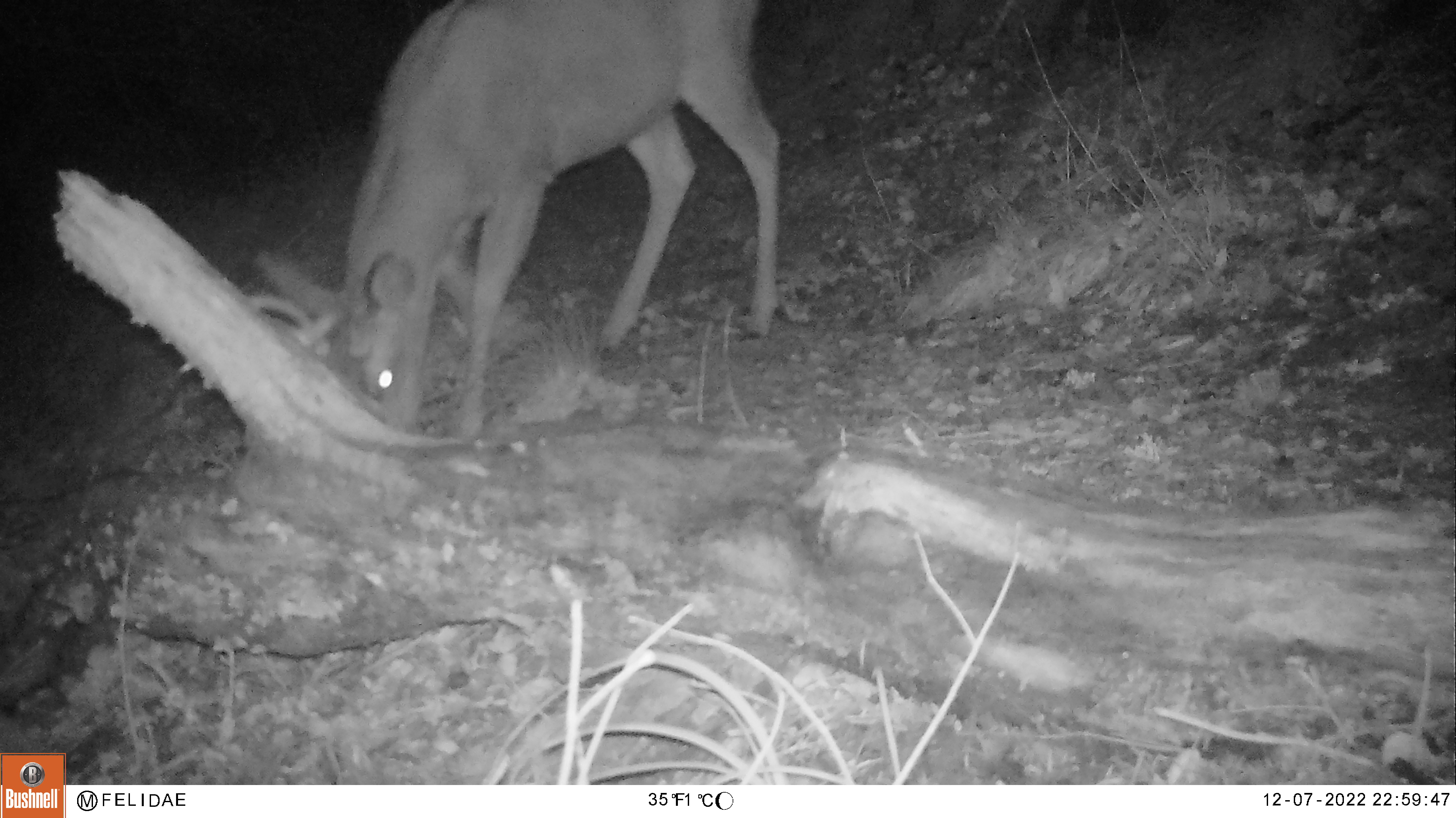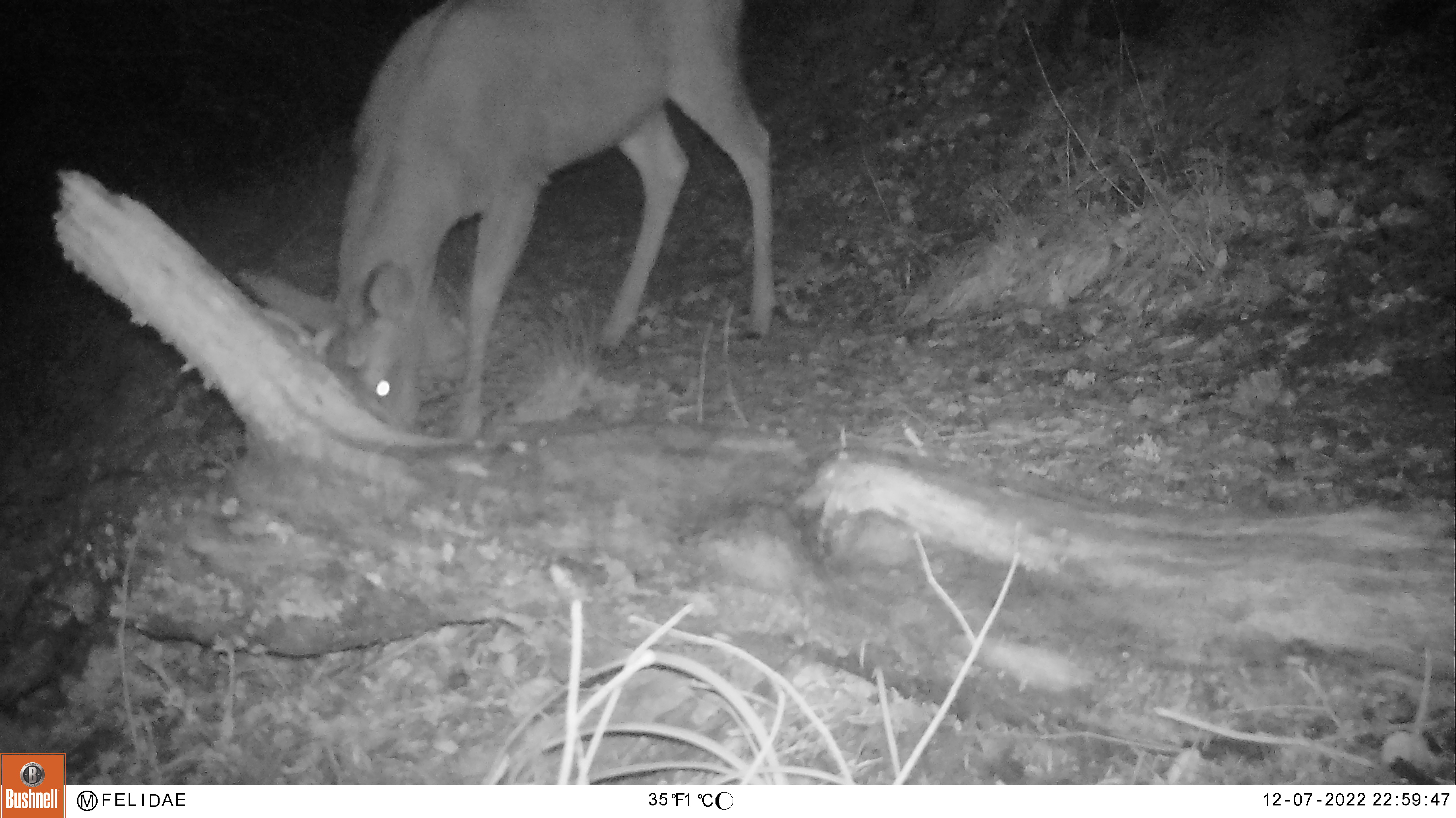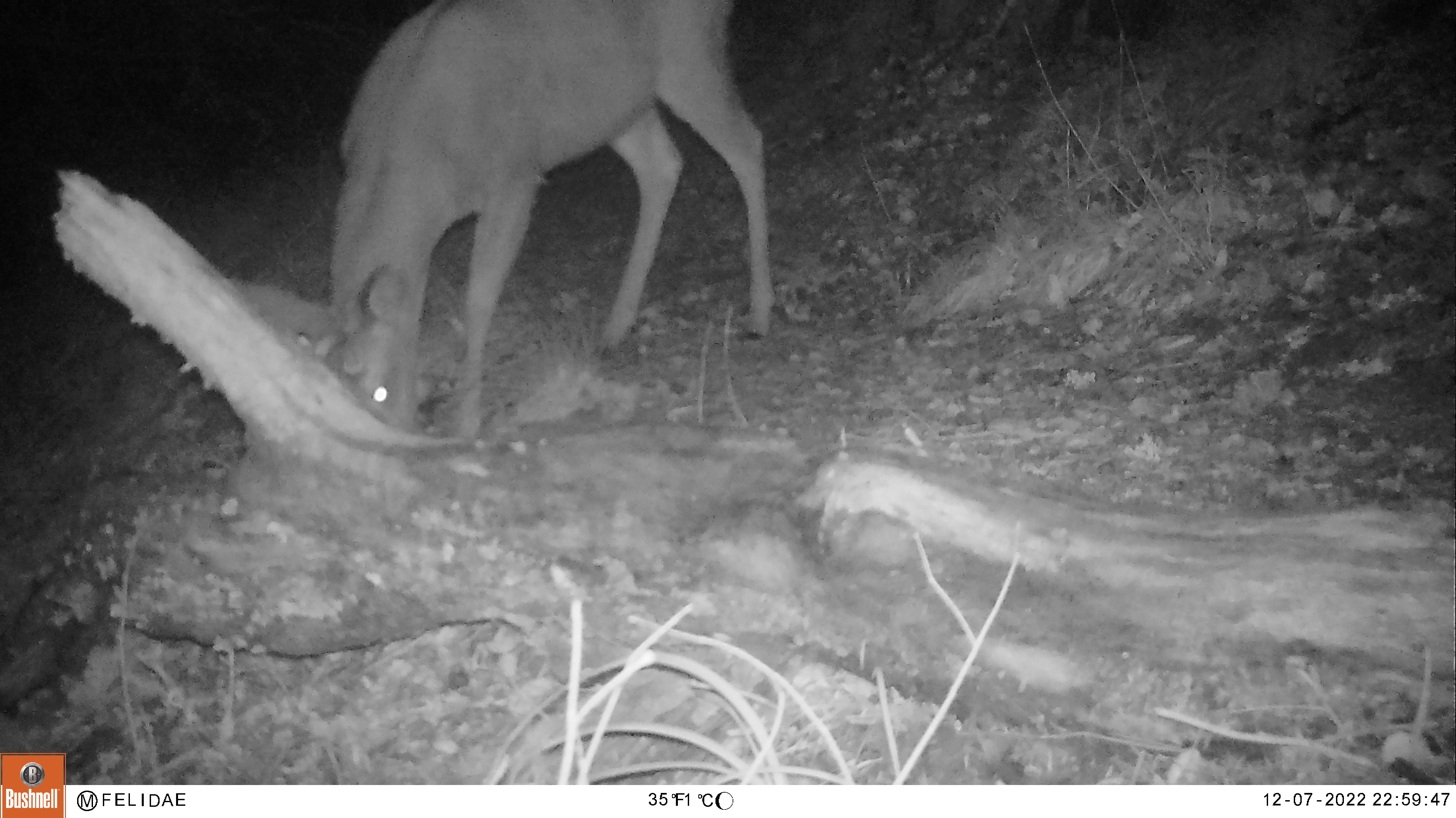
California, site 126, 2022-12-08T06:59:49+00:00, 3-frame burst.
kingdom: Animalia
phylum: Chordata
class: Mammalia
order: Artiodactyla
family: Cervidae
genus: Odocoileus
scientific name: Odocoileus hemionus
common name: mule deer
Mule deer (Odocoileus hemionus).